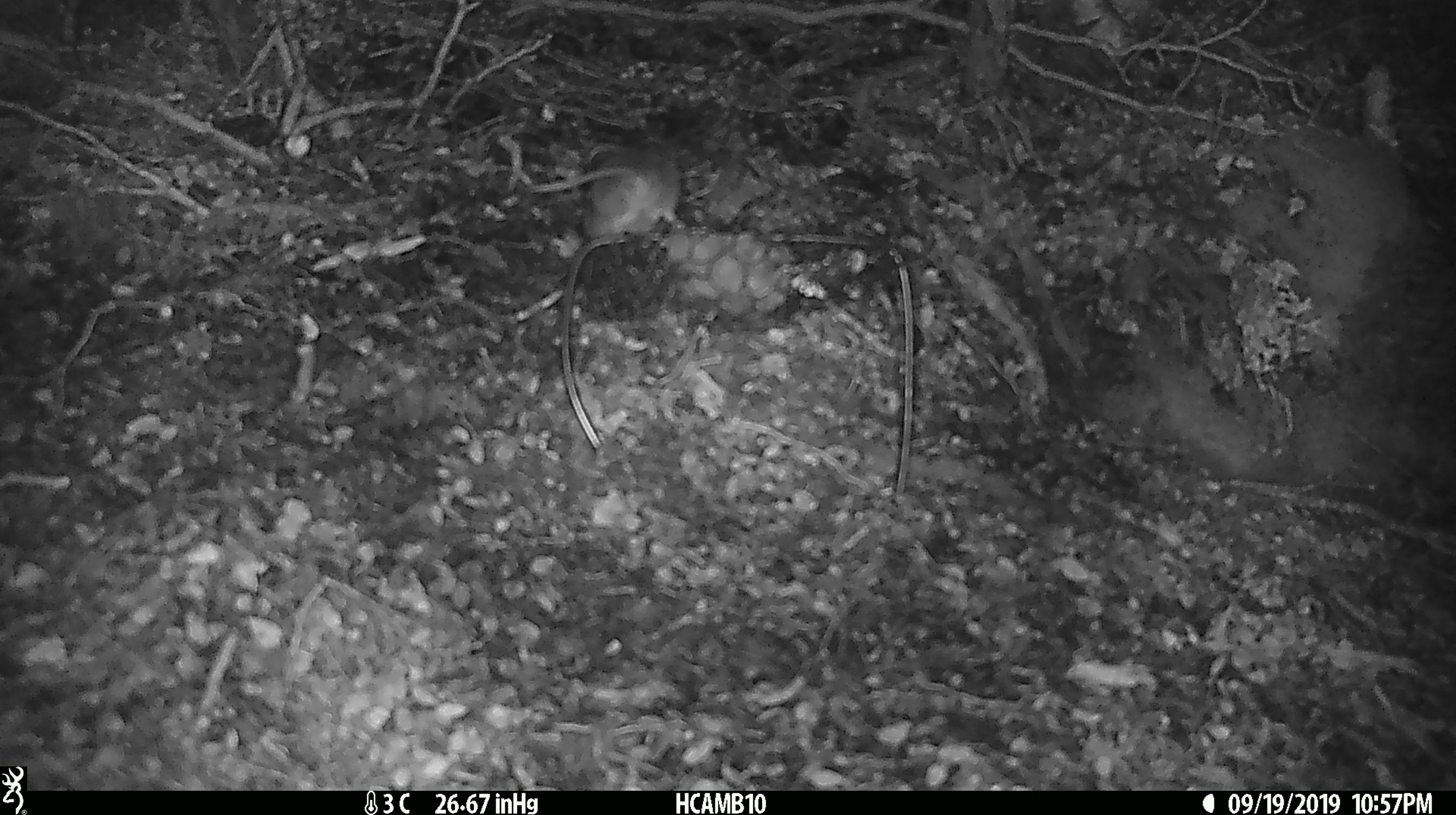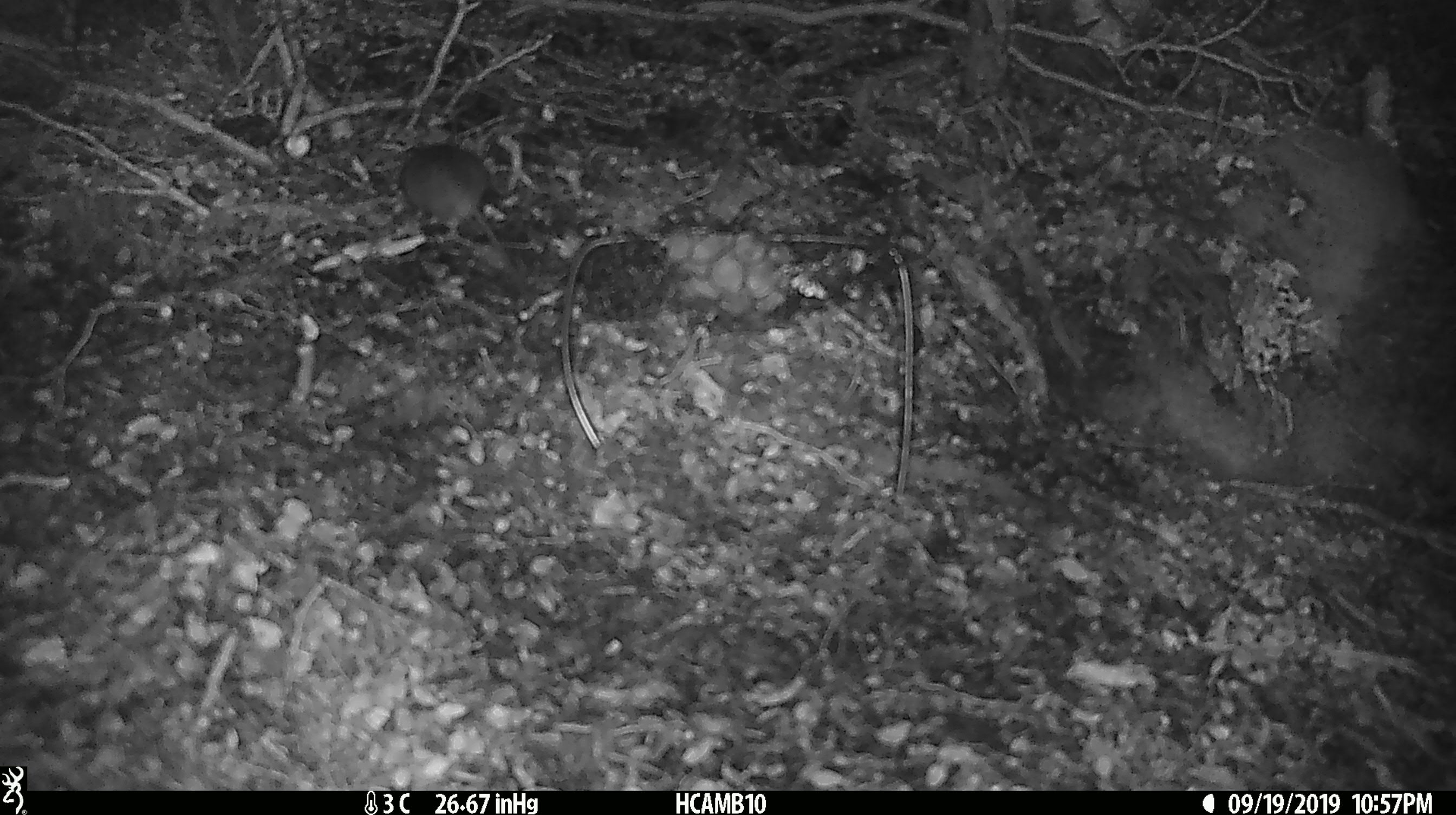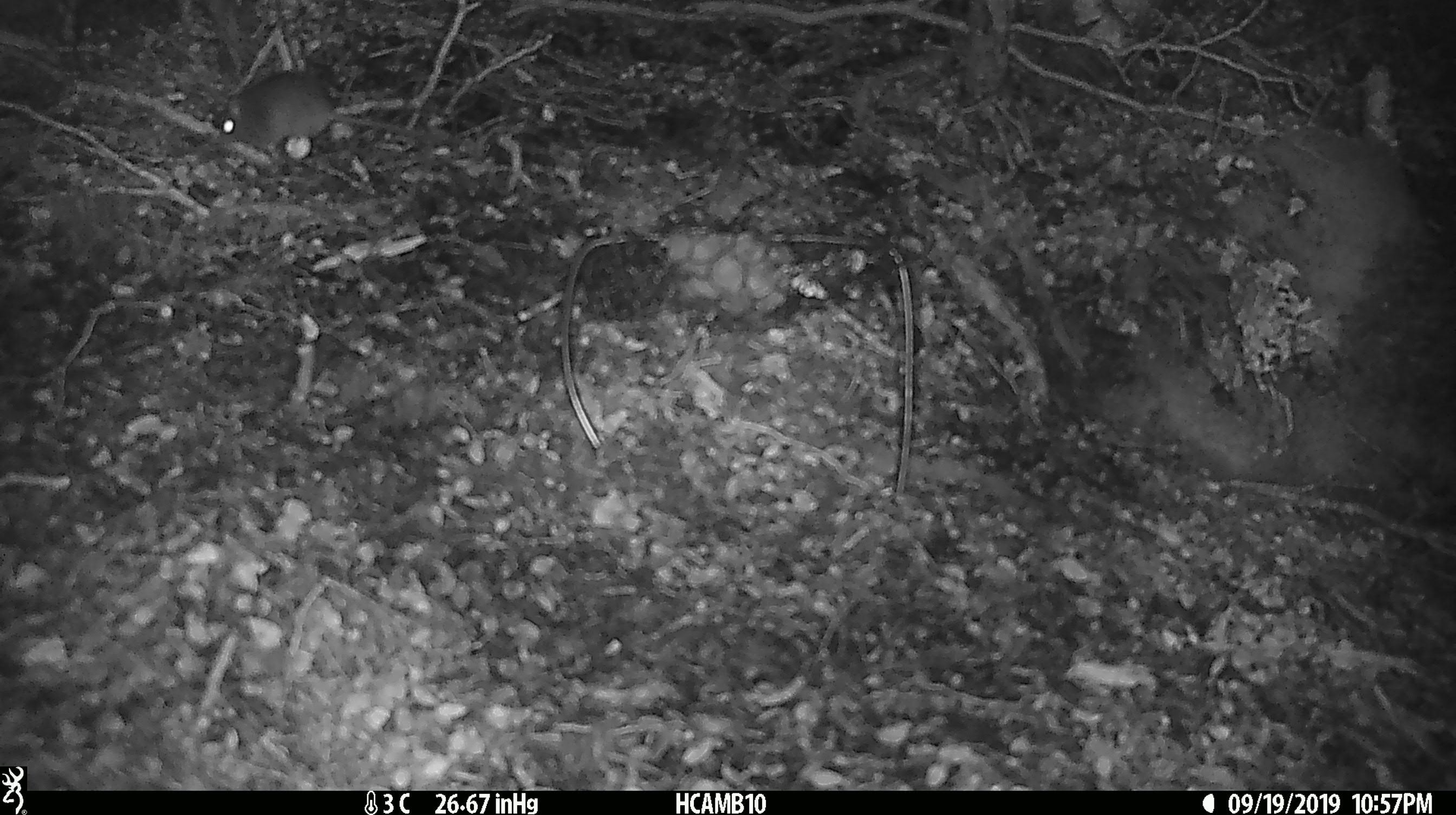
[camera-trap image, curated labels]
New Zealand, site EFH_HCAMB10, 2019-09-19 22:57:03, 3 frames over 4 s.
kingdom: Animalia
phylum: Chordata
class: Mammalia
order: Rodentia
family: Muridae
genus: Mus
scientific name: Mus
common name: mouse